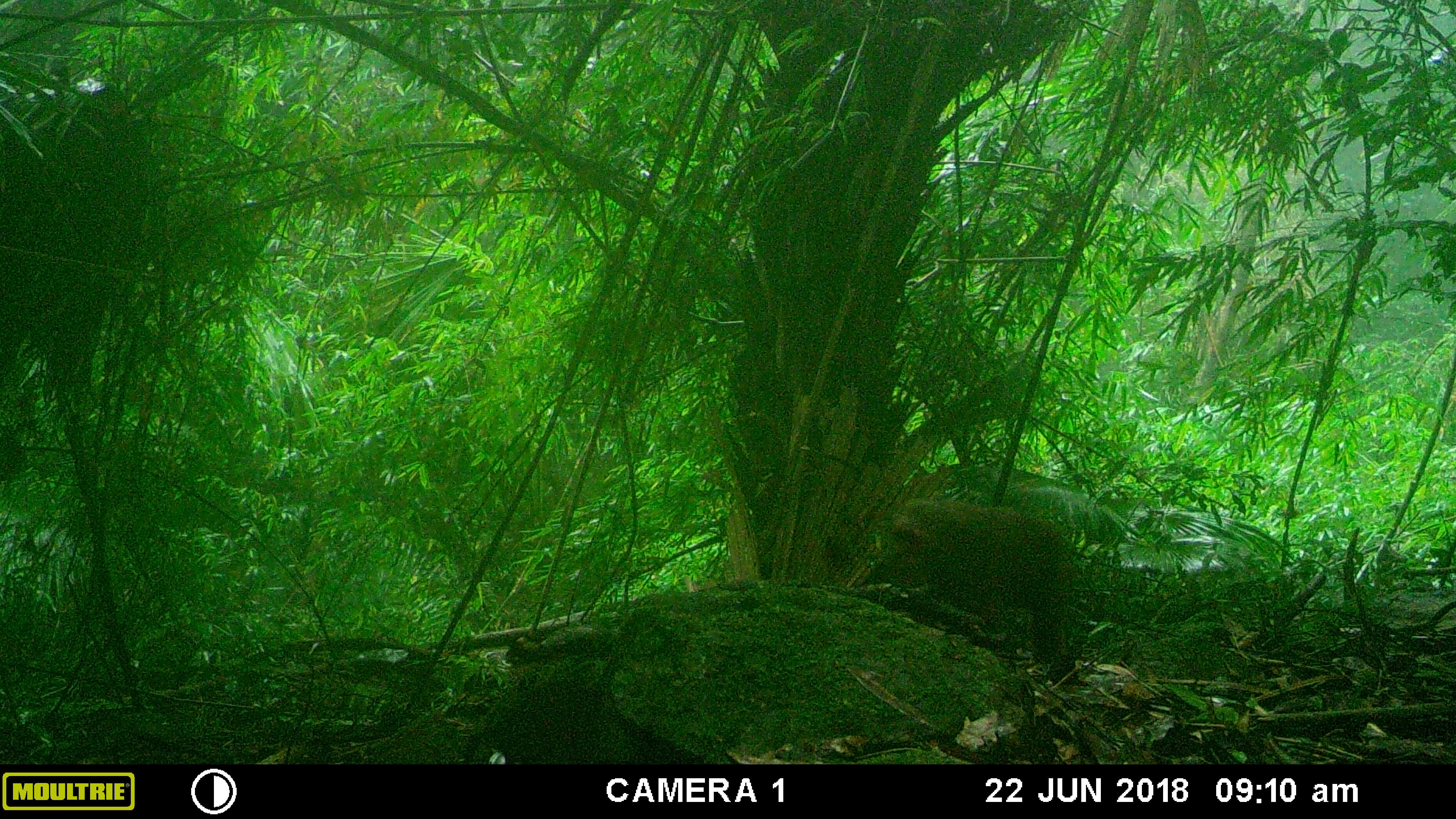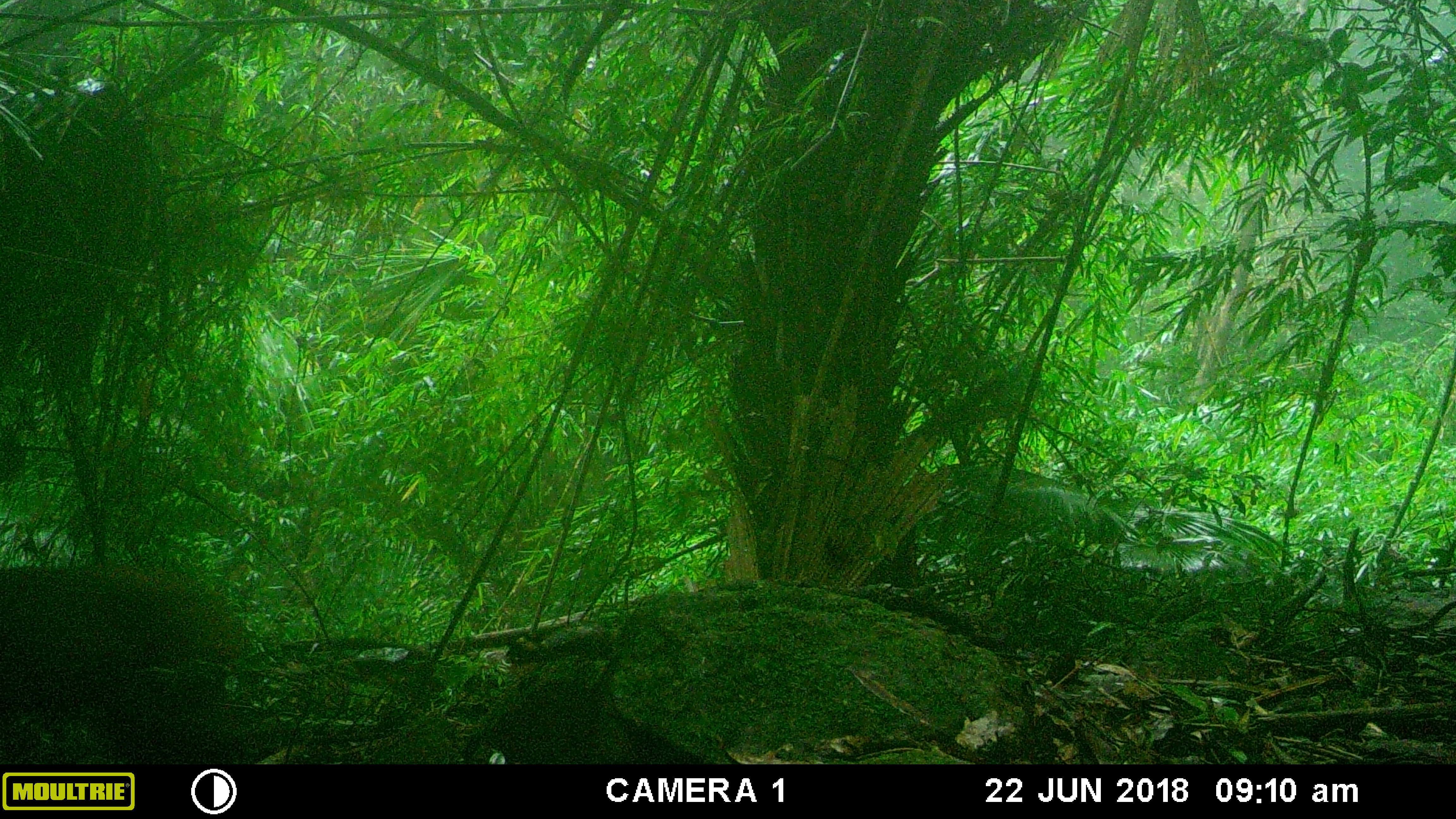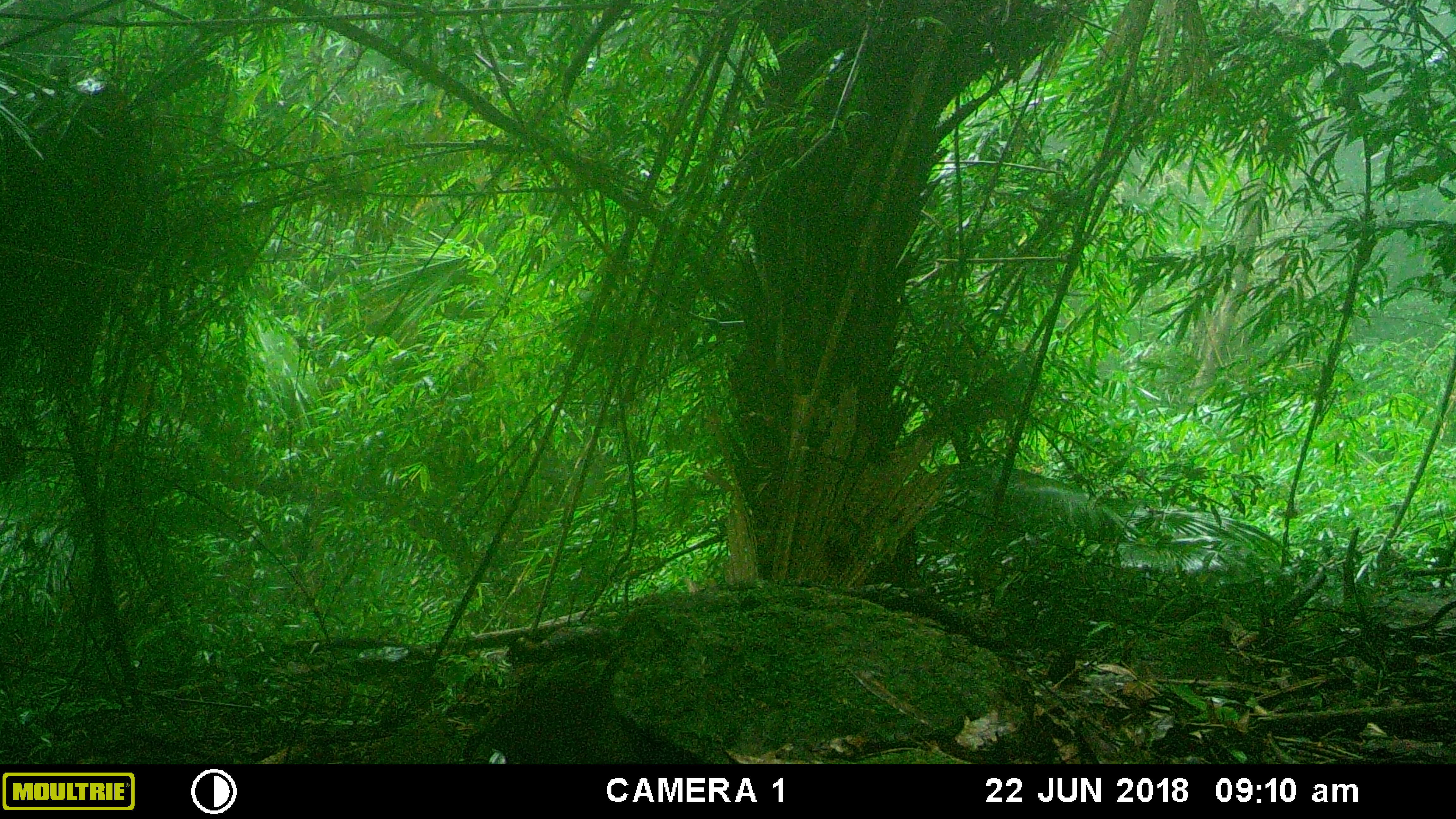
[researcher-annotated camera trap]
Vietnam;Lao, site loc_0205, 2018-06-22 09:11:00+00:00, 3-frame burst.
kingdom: Animalia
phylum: Chordata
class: Mammalia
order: Primates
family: Cercopithecidae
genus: Macaca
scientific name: Macaca arctoides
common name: stump-tailed macaque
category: stump tailed macaque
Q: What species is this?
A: Stump tailed macaque (stump-tailed macaque) (Macaca arctoides).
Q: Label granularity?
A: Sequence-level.